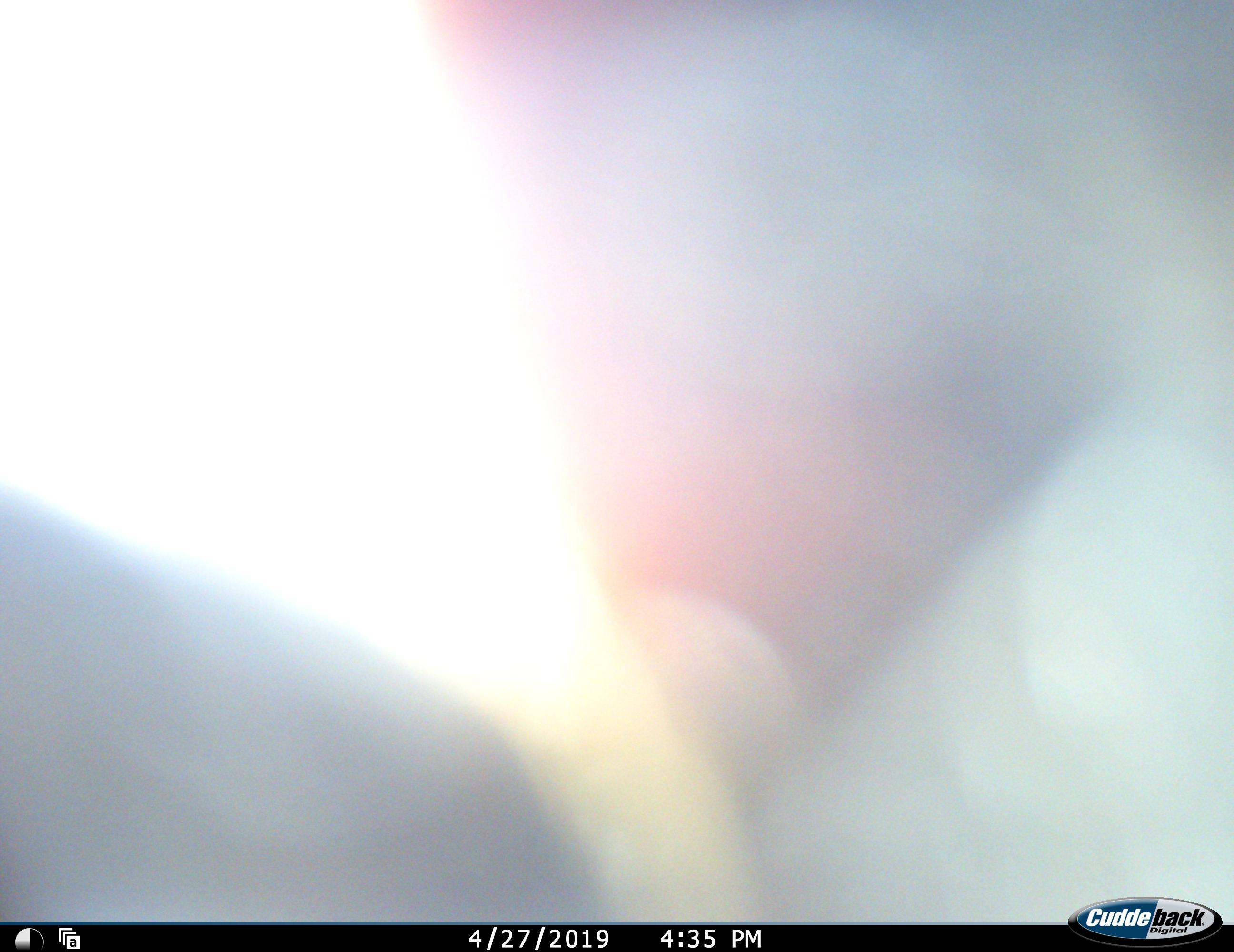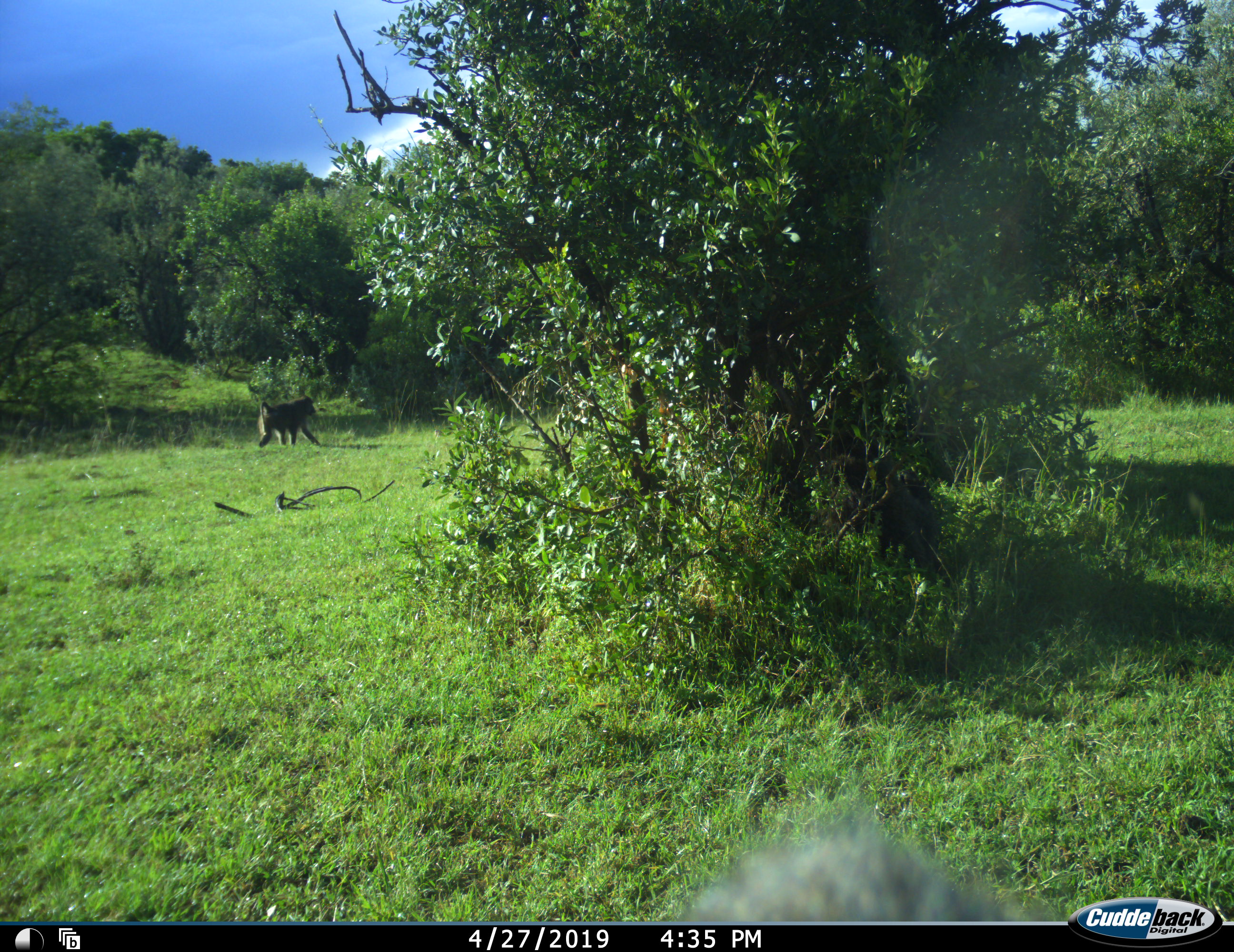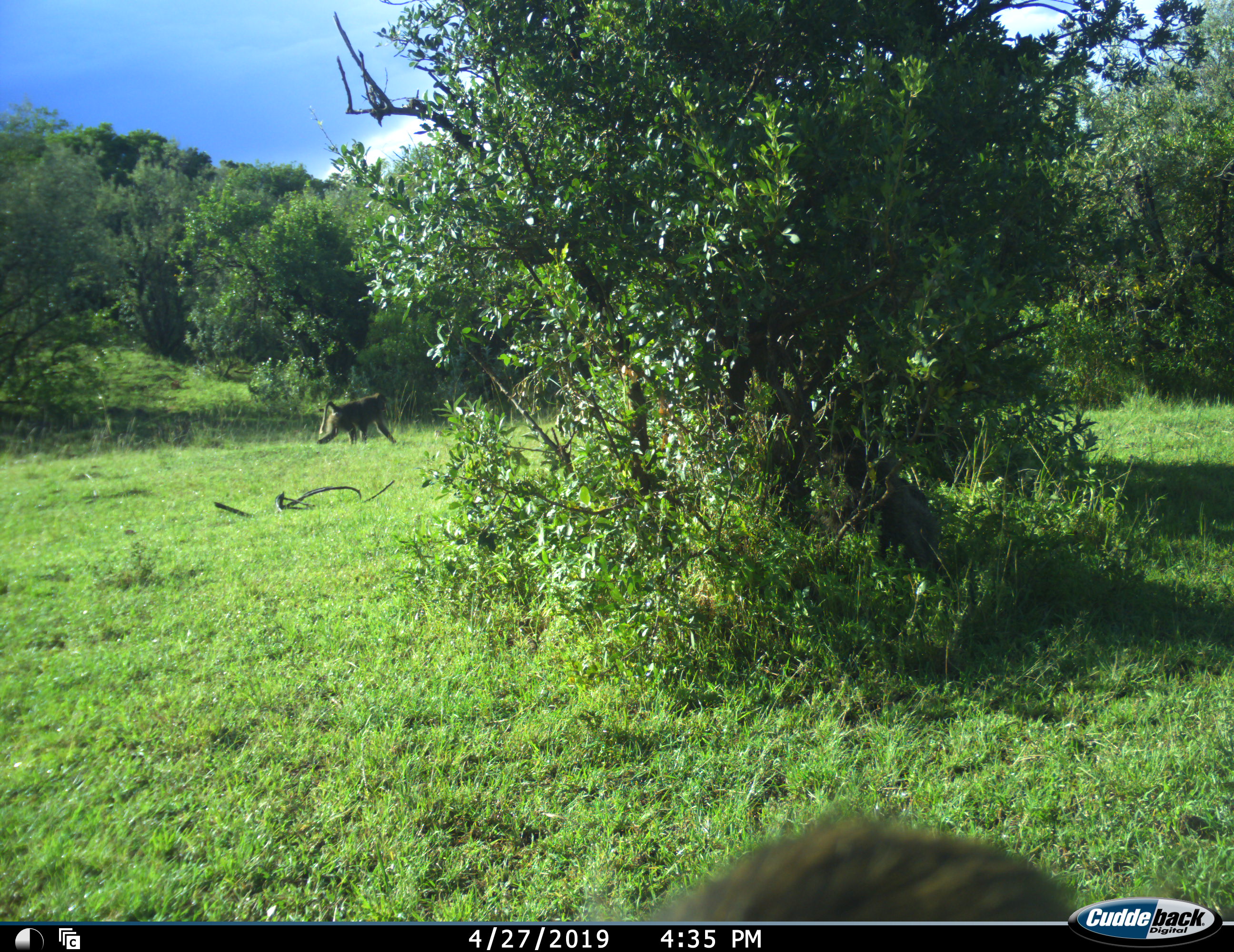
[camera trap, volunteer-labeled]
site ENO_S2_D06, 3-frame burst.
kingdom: Animalia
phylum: Chordata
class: Mammalia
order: Primates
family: Cercopithecidae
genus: Papio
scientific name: Papio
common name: baboon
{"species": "baboon (Papio)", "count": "2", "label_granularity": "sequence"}